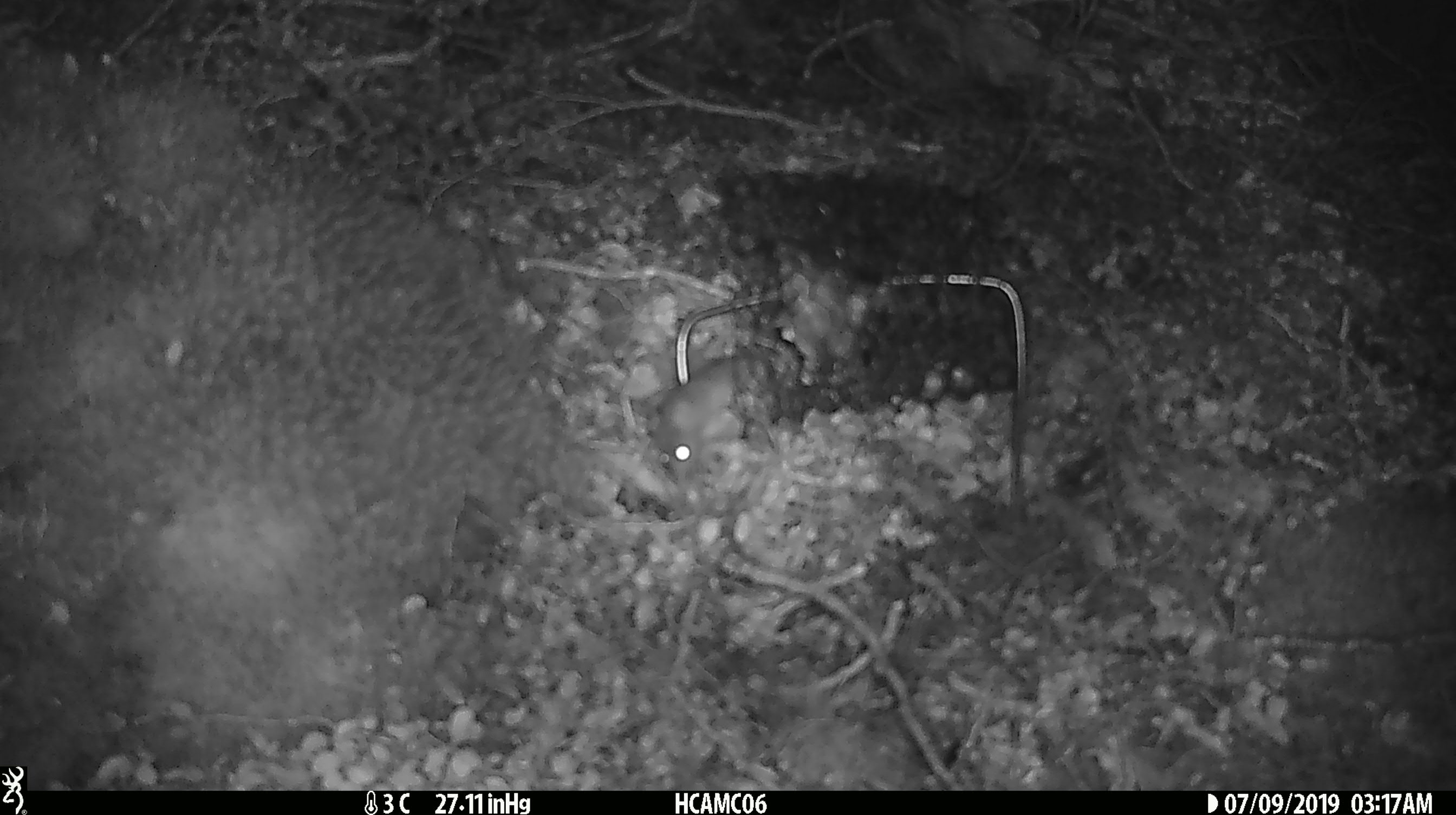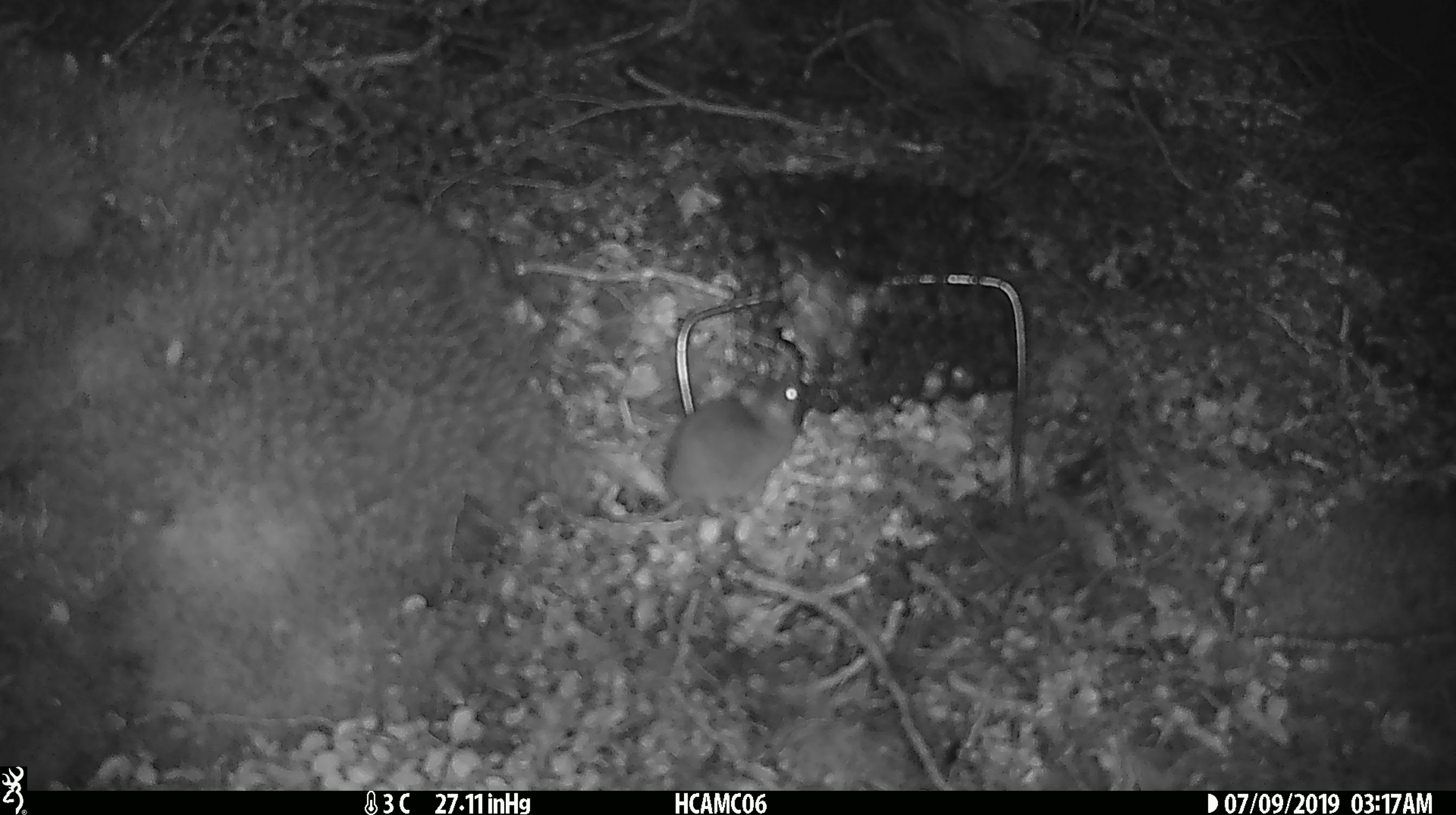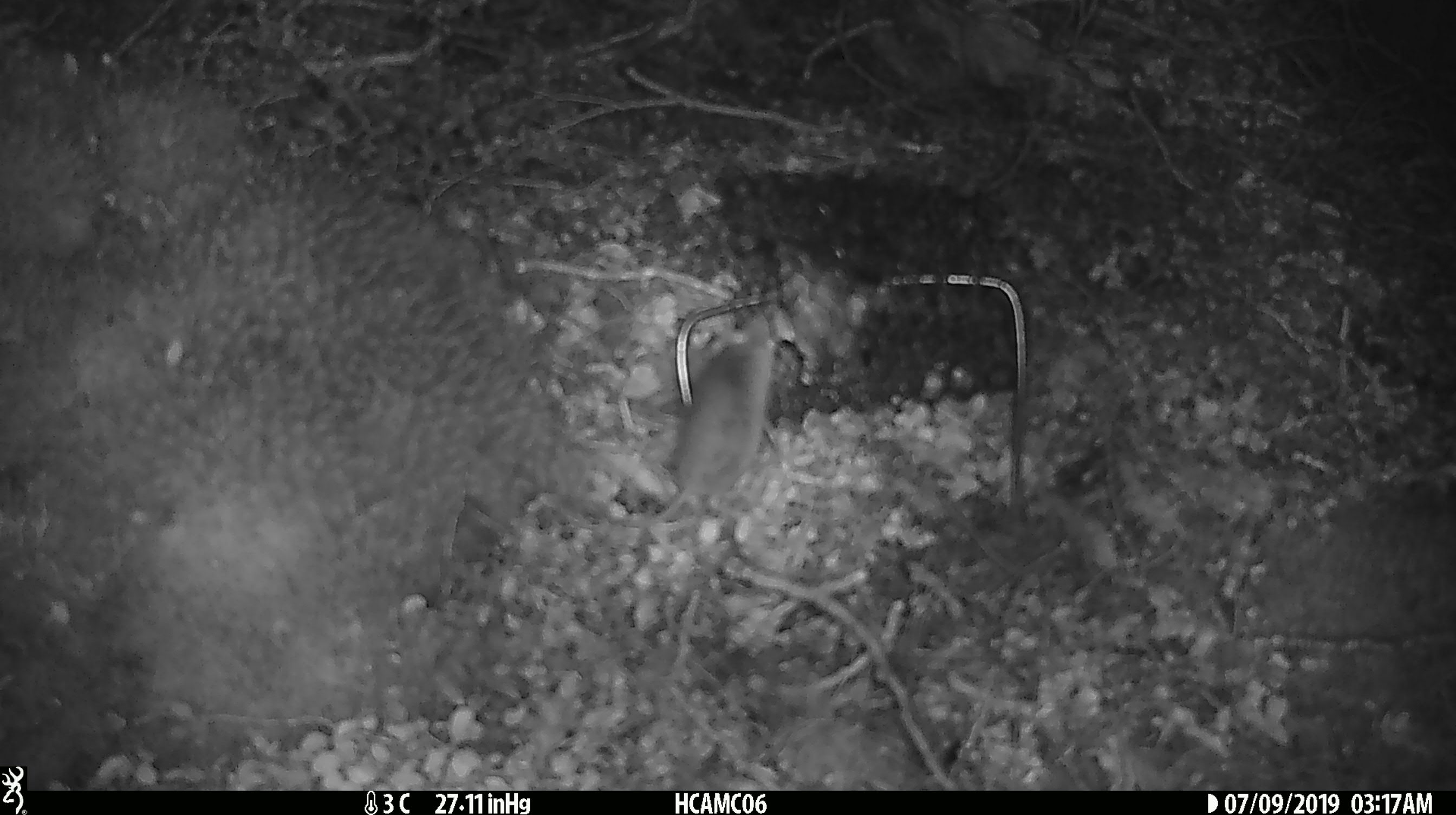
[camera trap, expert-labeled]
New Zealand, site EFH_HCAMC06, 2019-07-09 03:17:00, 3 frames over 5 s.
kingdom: Animalia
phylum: Chordata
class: Mammalia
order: Rodentia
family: Muridae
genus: Mus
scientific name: Mus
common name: mouse